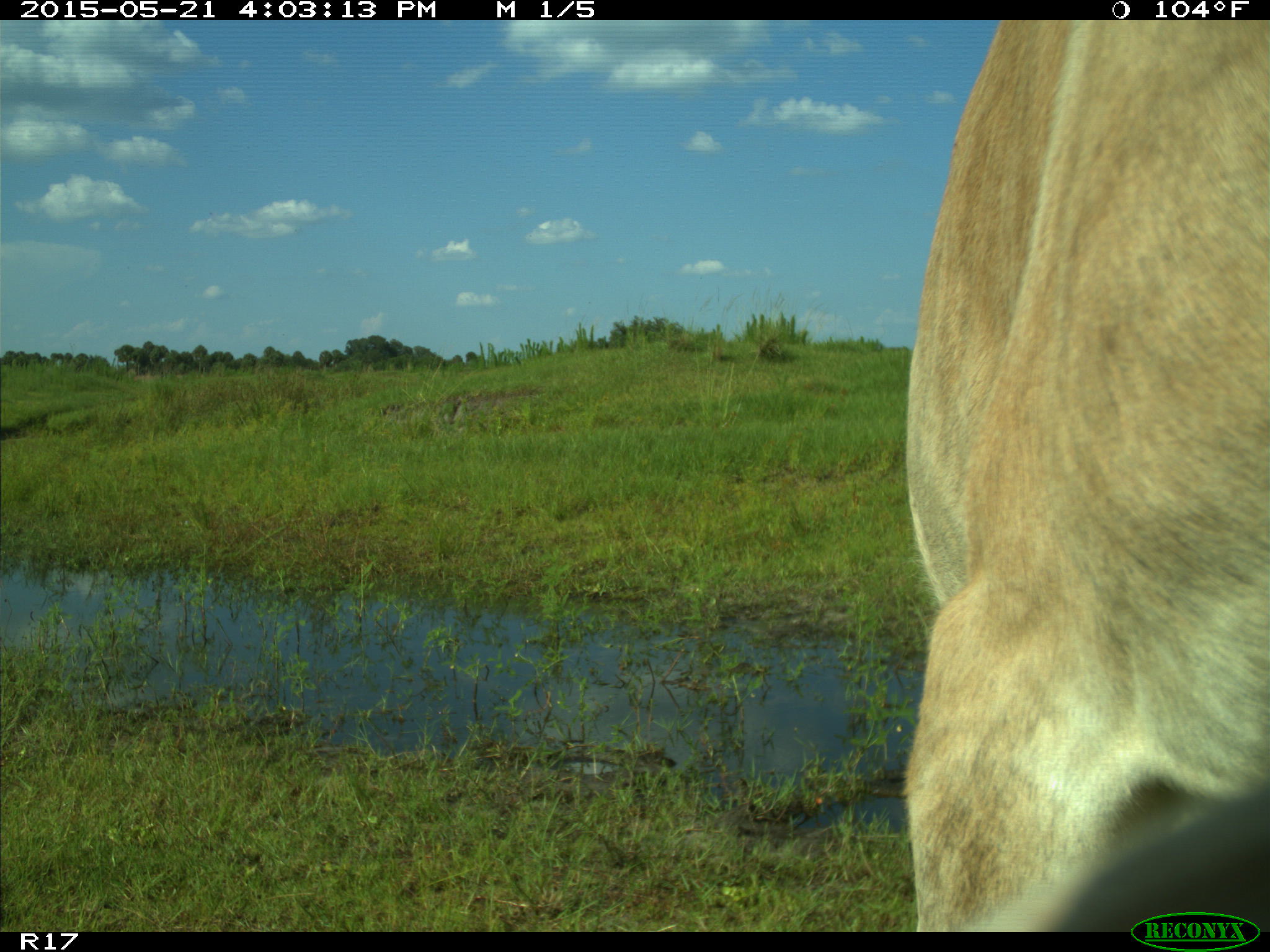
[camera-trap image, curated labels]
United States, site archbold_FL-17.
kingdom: Animalia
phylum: Chordata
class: Mammalia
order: Artiodactyla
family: Bovidae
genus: Bos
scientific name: Bos taurus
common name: domestic cow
Bos taurus (domestic cow).